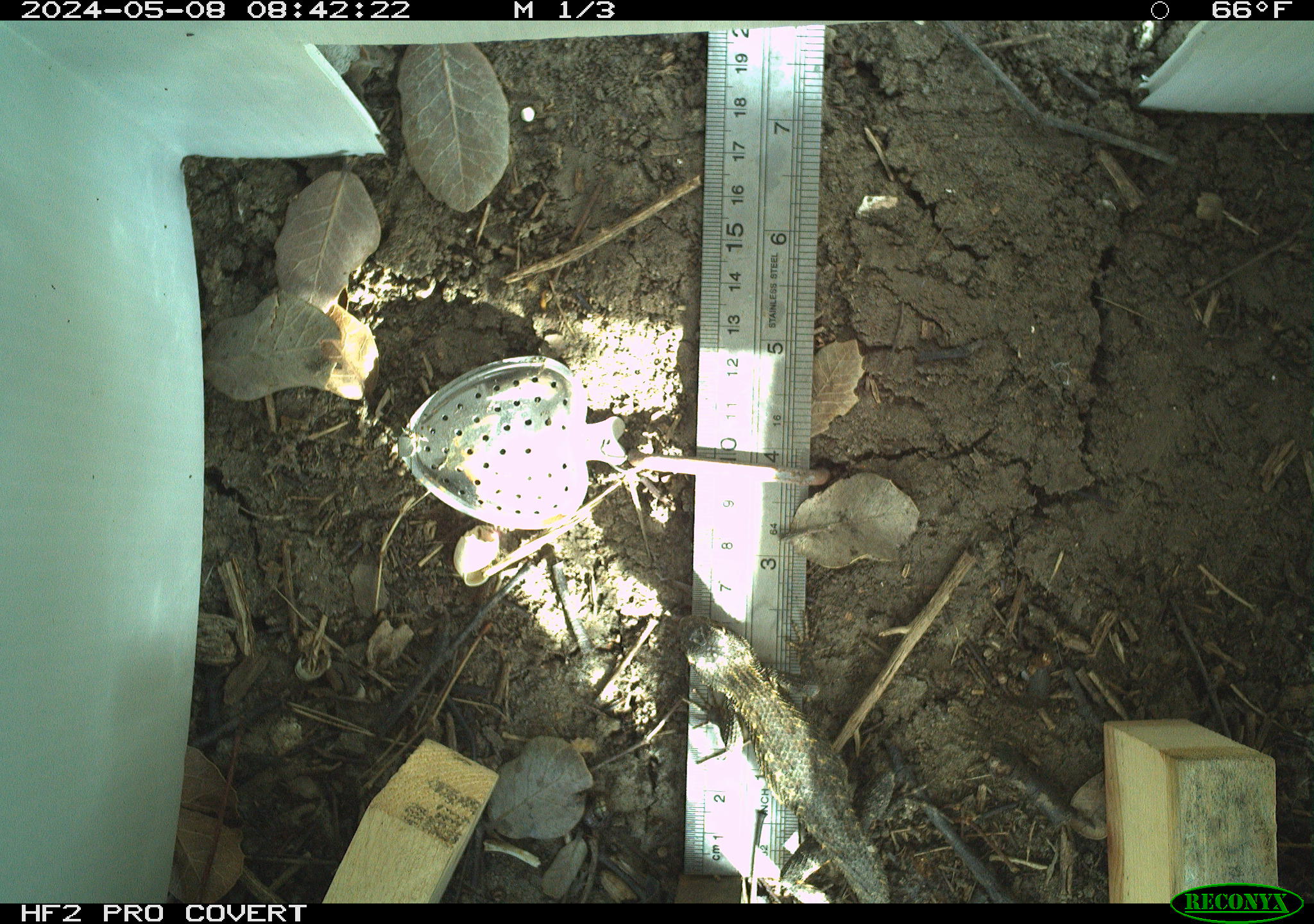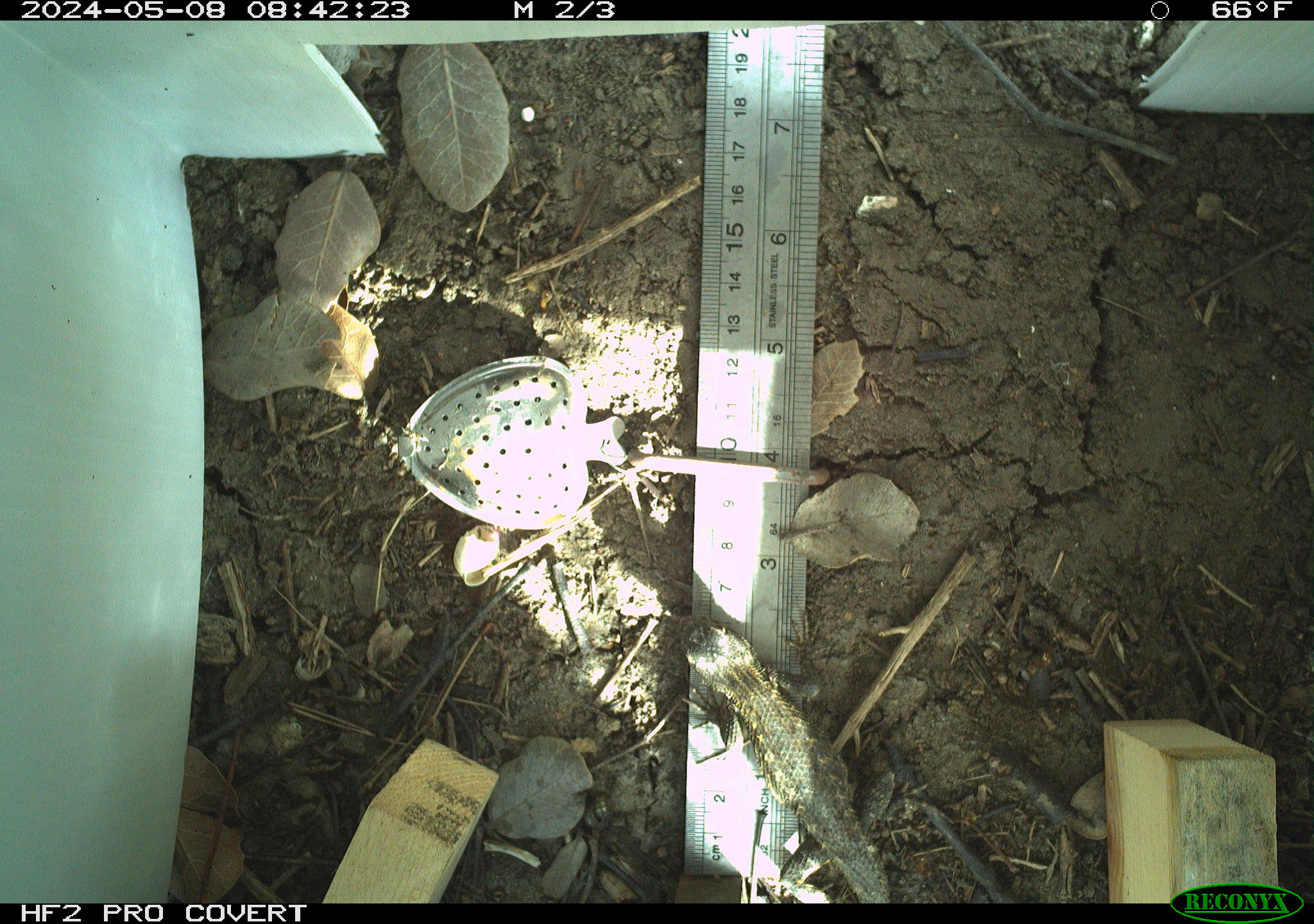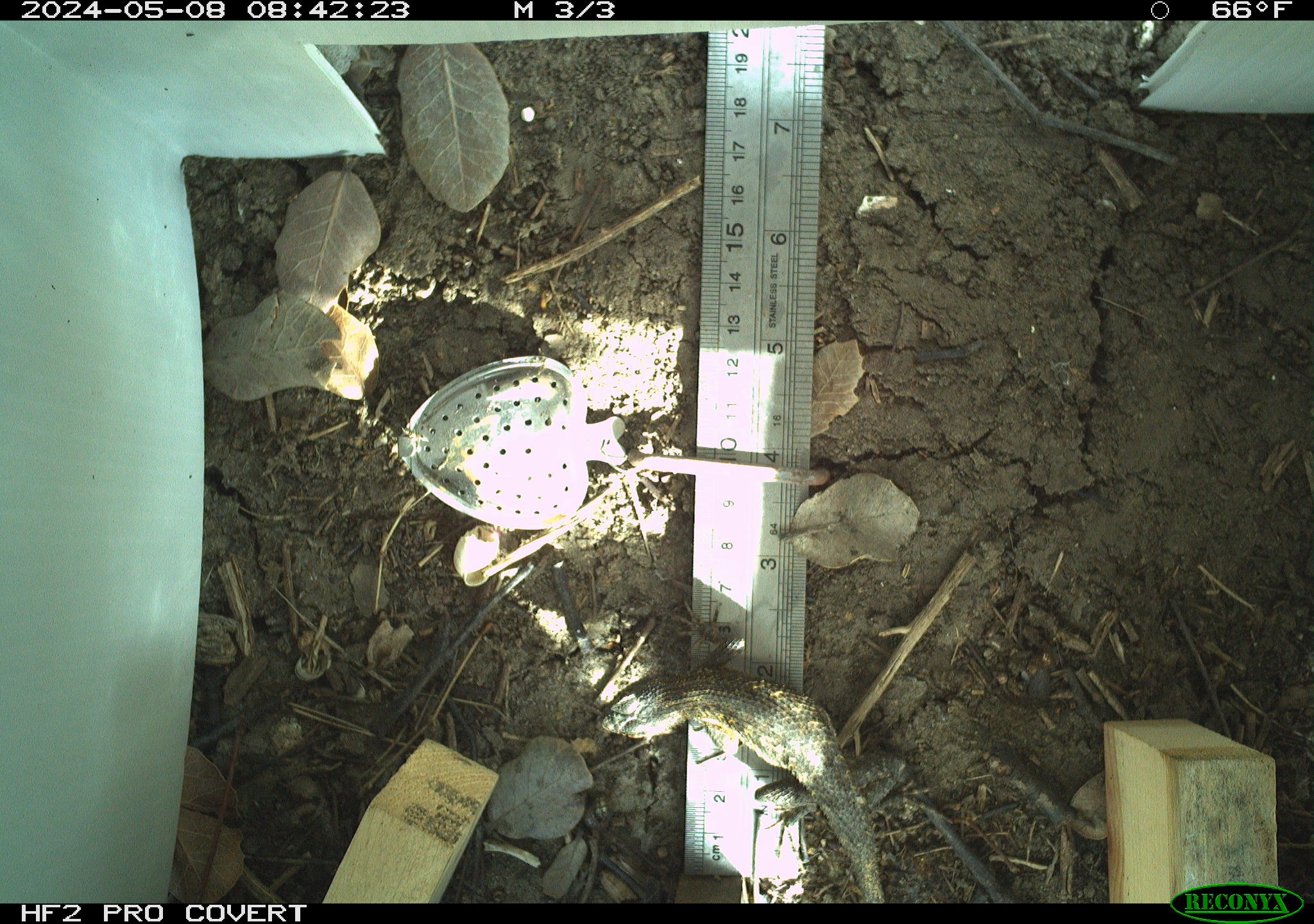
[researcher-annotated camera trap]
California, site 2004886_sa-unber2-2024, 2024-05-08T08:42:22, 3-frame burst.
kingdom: Animalia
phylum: Chordata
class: Reptilia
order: Squamata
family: Phrynosomatidae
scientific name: Phrynosomatidae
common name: phrynosomatid lizards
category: phrynosomatidae family